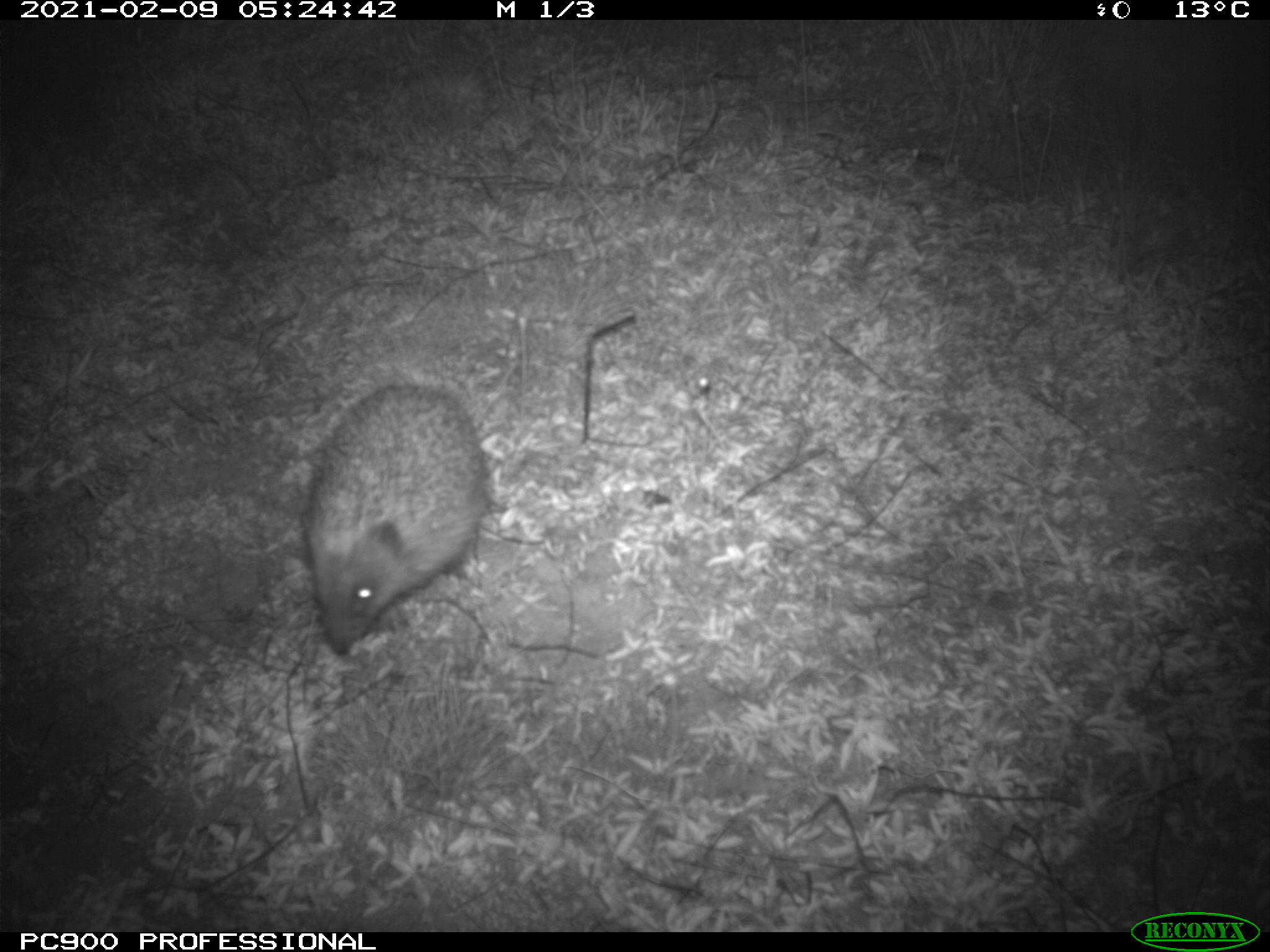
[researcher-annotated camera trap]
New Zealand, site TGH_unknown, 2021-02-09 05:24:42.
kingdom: Animalia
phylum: Chordata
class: Mammalia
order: Eulipotyphla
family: Erinaceidae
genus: Erinaceus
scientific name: Erinaceus europaeus europaeus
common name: european hedgehog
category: hedgehog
Hedgehog (european hedgehog) (Erinaceus europaeus europaeus).